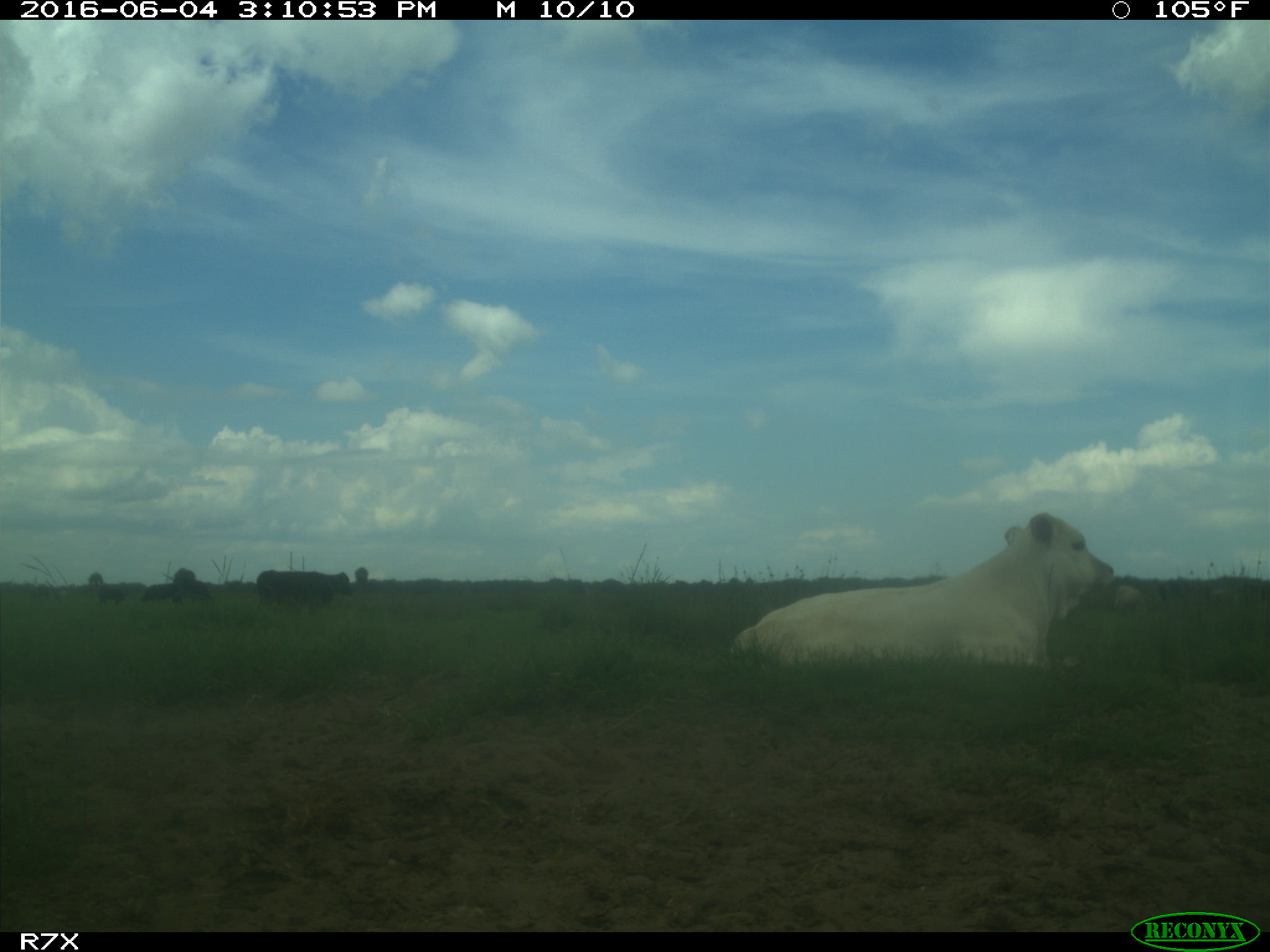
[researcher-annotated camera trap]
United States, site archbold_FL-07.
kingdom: Animalia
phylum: Chordata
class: Mammalia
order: Artiodactyla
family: Bovidae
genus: Bos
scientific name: Bos taurus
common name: domestic cow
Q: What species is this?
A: Bos taurus (domestic cow).